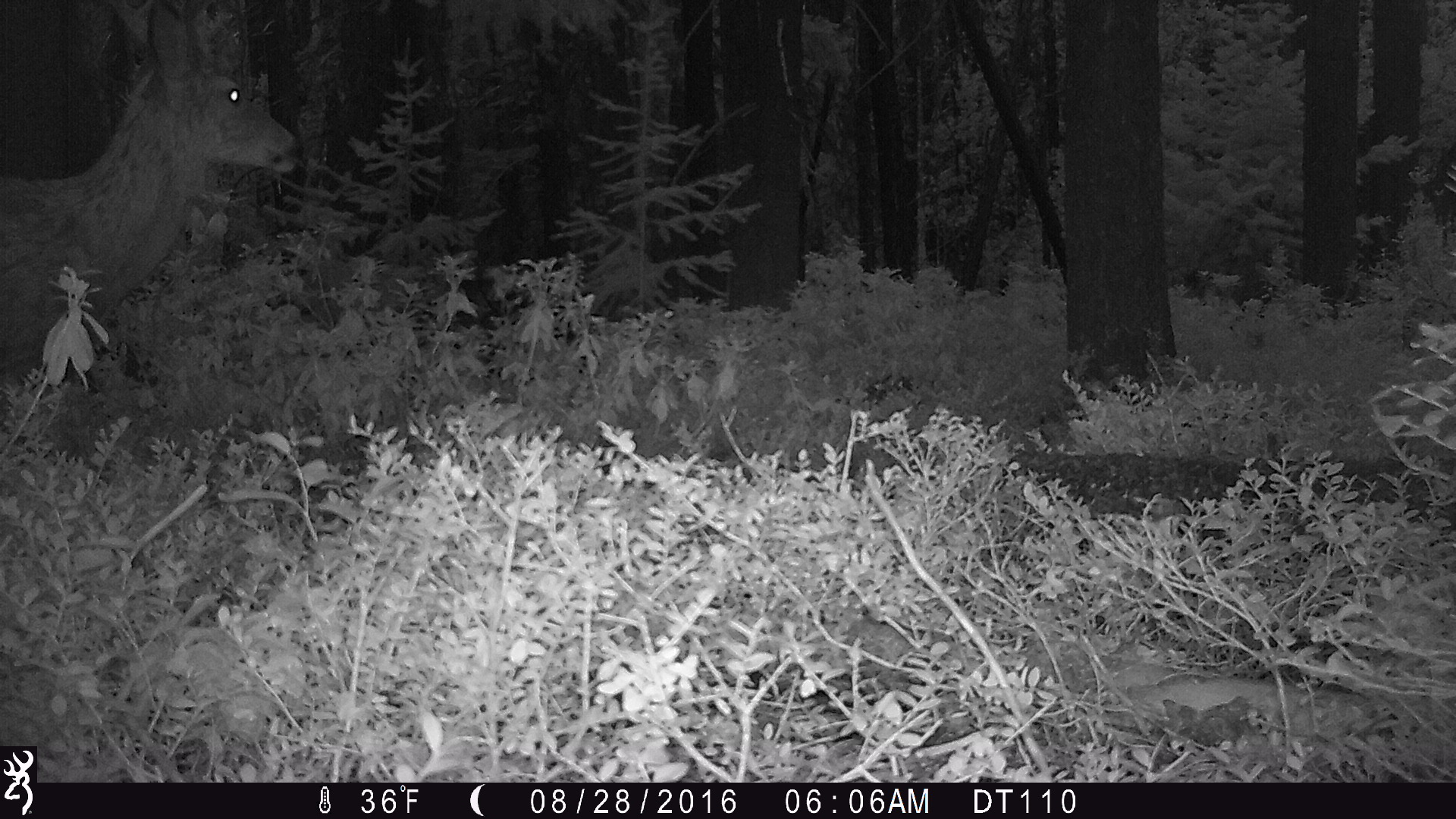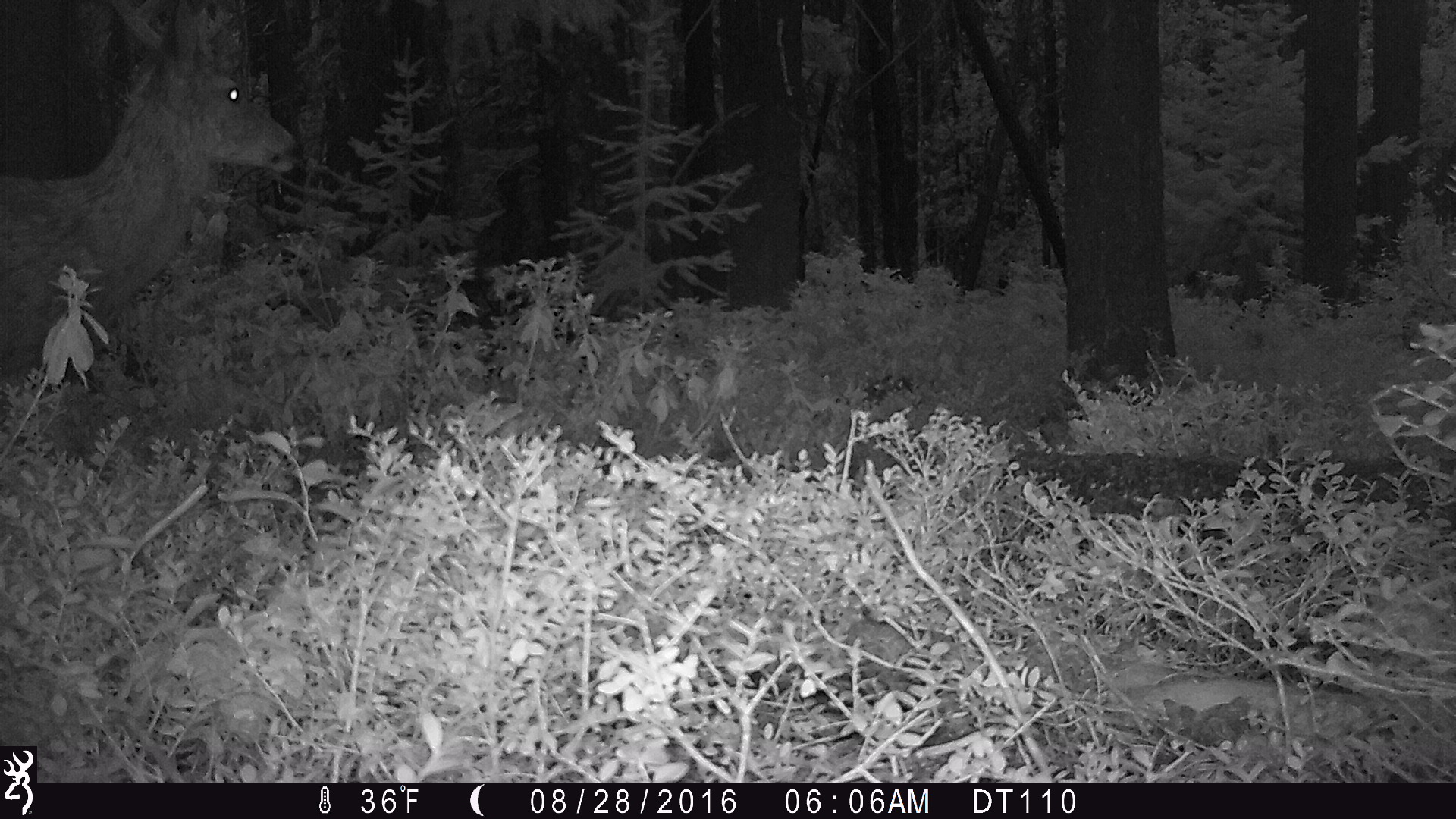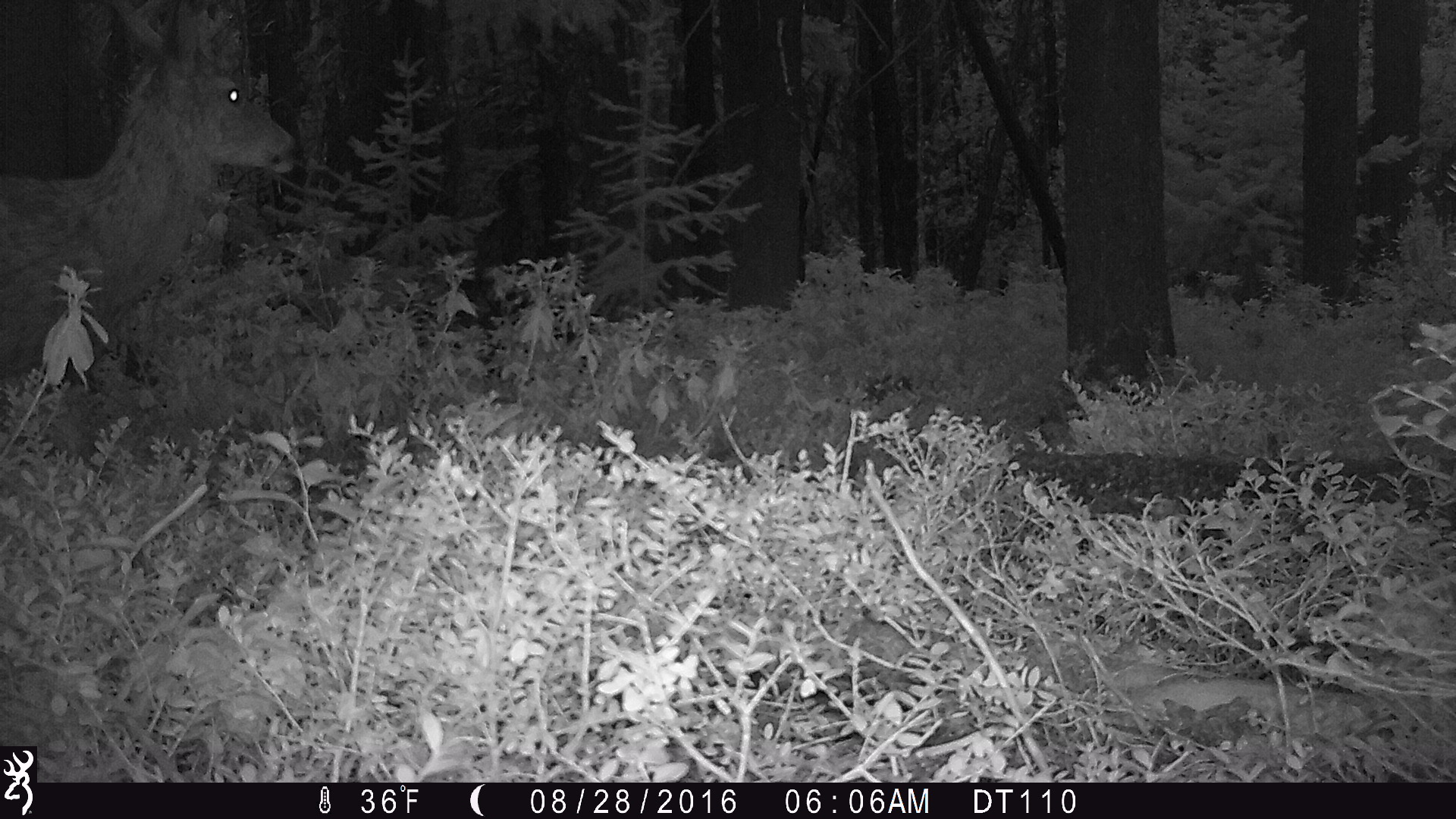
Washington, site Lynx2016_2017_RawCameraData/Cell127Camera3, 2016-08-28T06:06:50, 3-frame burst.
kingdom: Animalia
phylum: Chordata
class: Mammalia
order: Artiodactyla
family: Cervidae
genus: Odocoileus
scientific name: Odocoileus hemionus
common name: mule deer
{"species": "Odocoileus hemionus (mule deer)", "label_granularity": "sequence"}